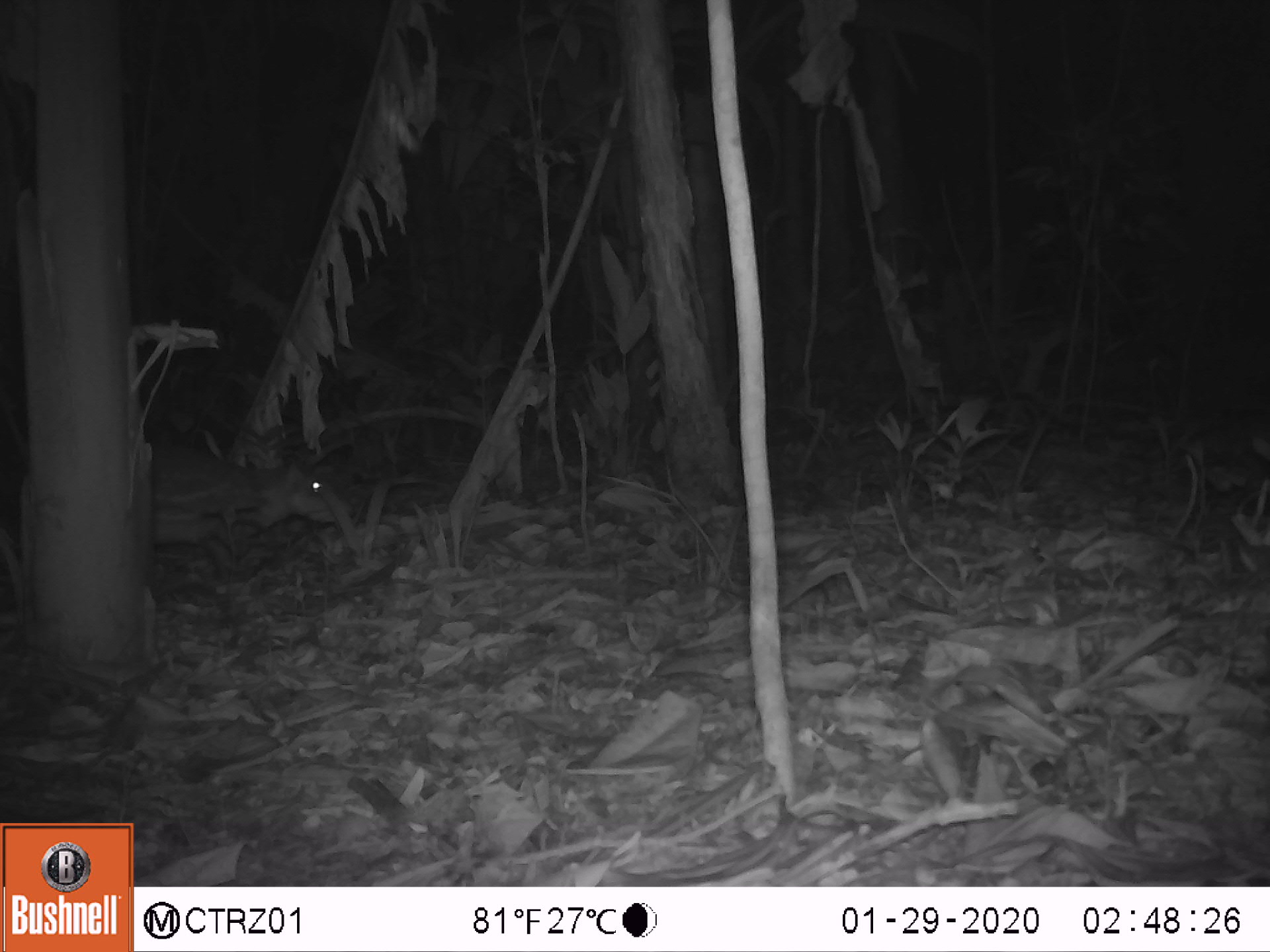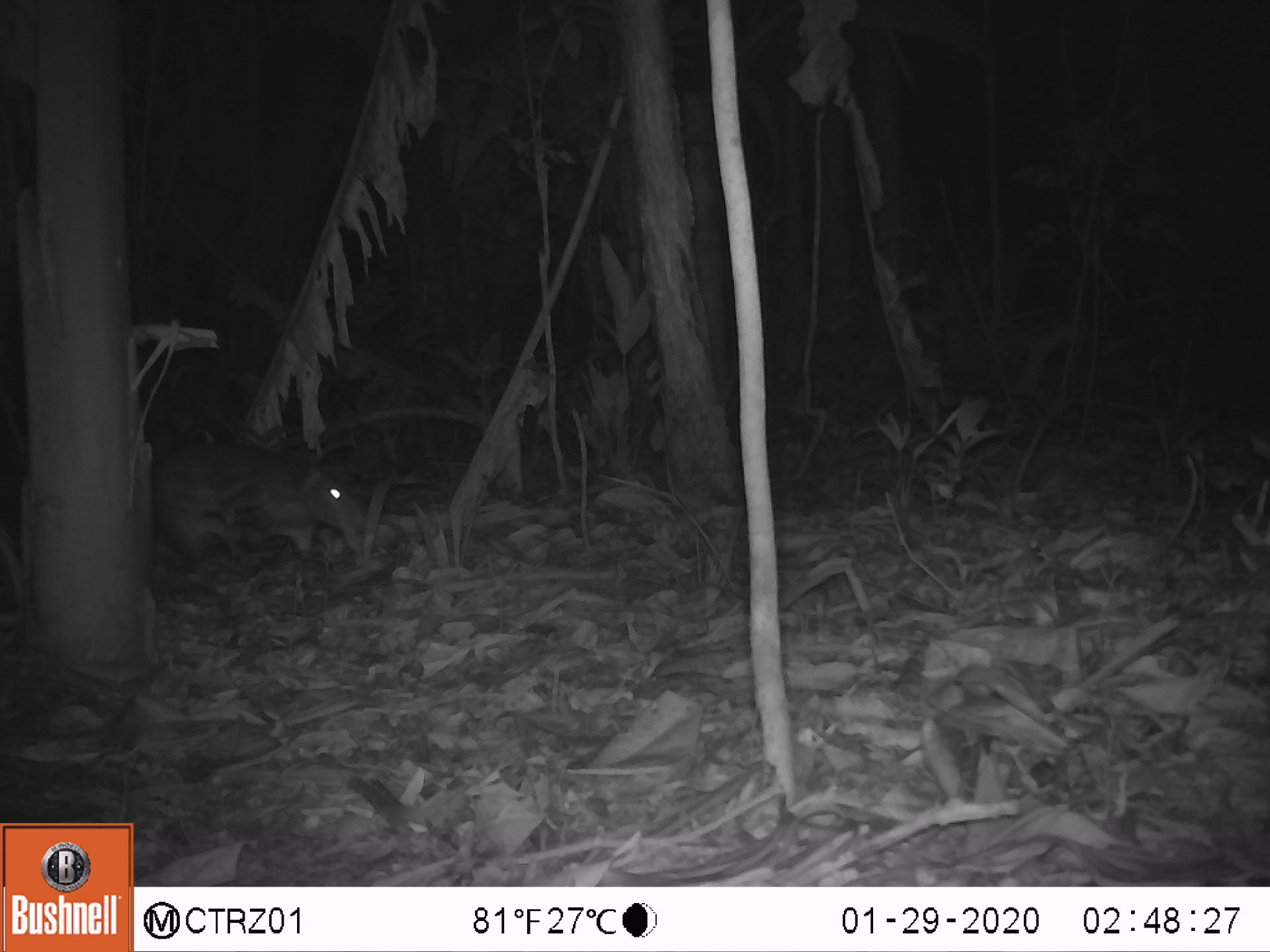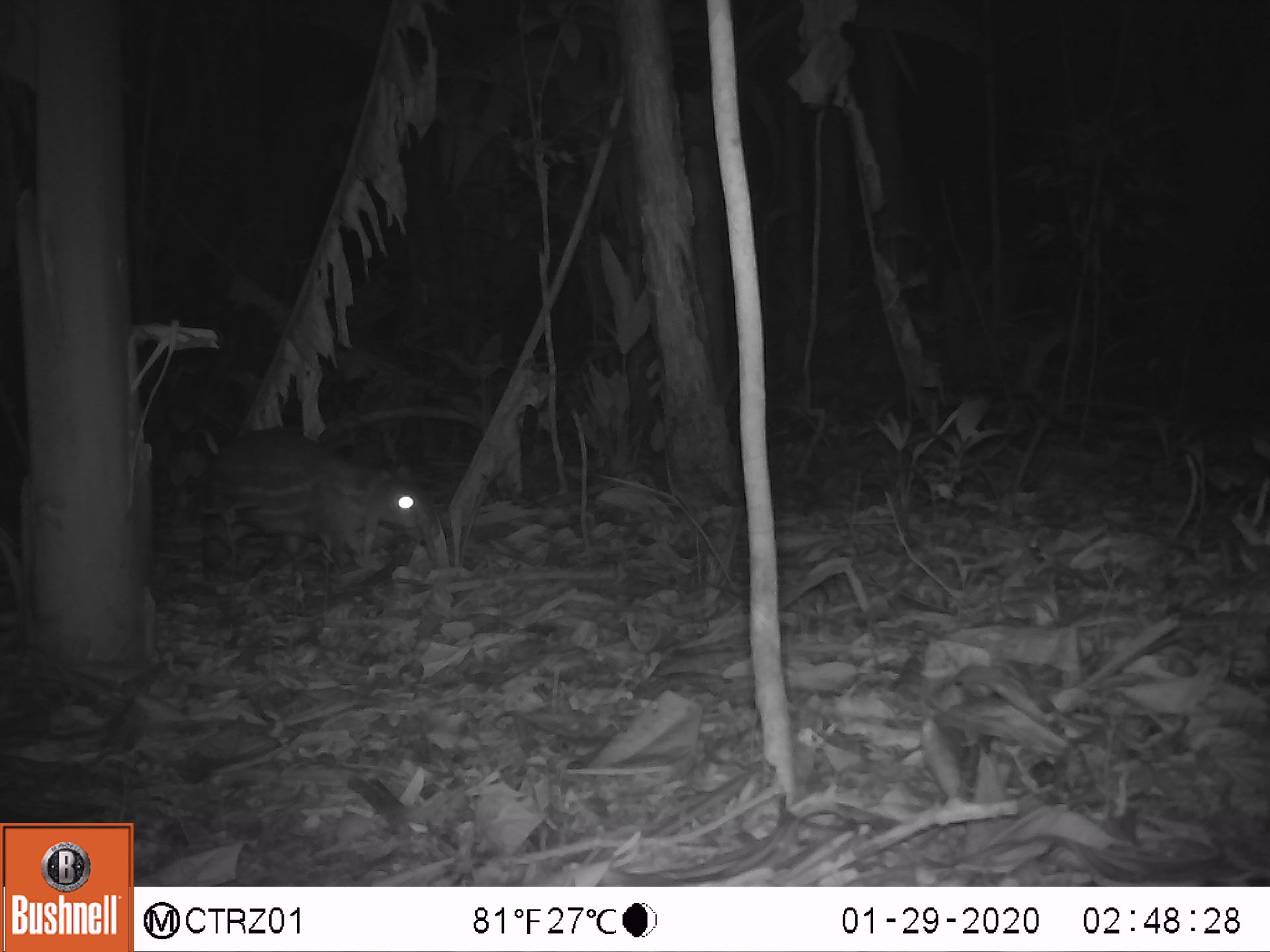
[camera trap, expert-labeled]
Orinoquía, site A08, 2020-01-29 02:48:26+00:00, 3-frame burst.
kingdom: Animalia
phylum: Chordata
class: Mammalia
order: Rodentia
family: Cuniculidae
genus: Cuniculus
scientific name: Cuniculus paca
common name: spotted paca